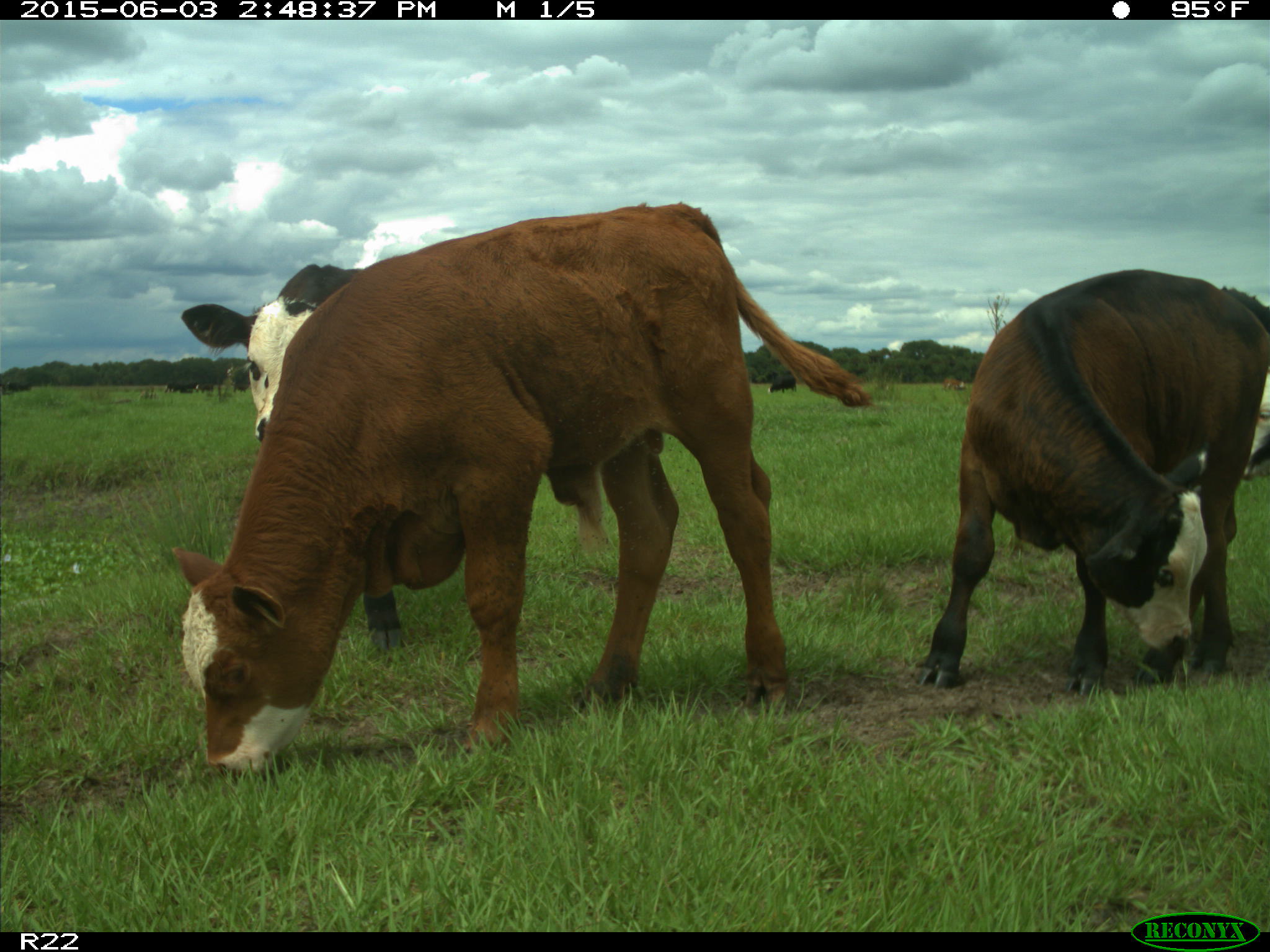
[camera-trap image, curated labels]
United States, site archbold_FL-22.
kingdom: Animalia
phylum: Chordata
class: Mammalia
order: Artiodactyla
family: Bovidae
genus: Bos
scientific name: Bos taurus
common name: domestic cow